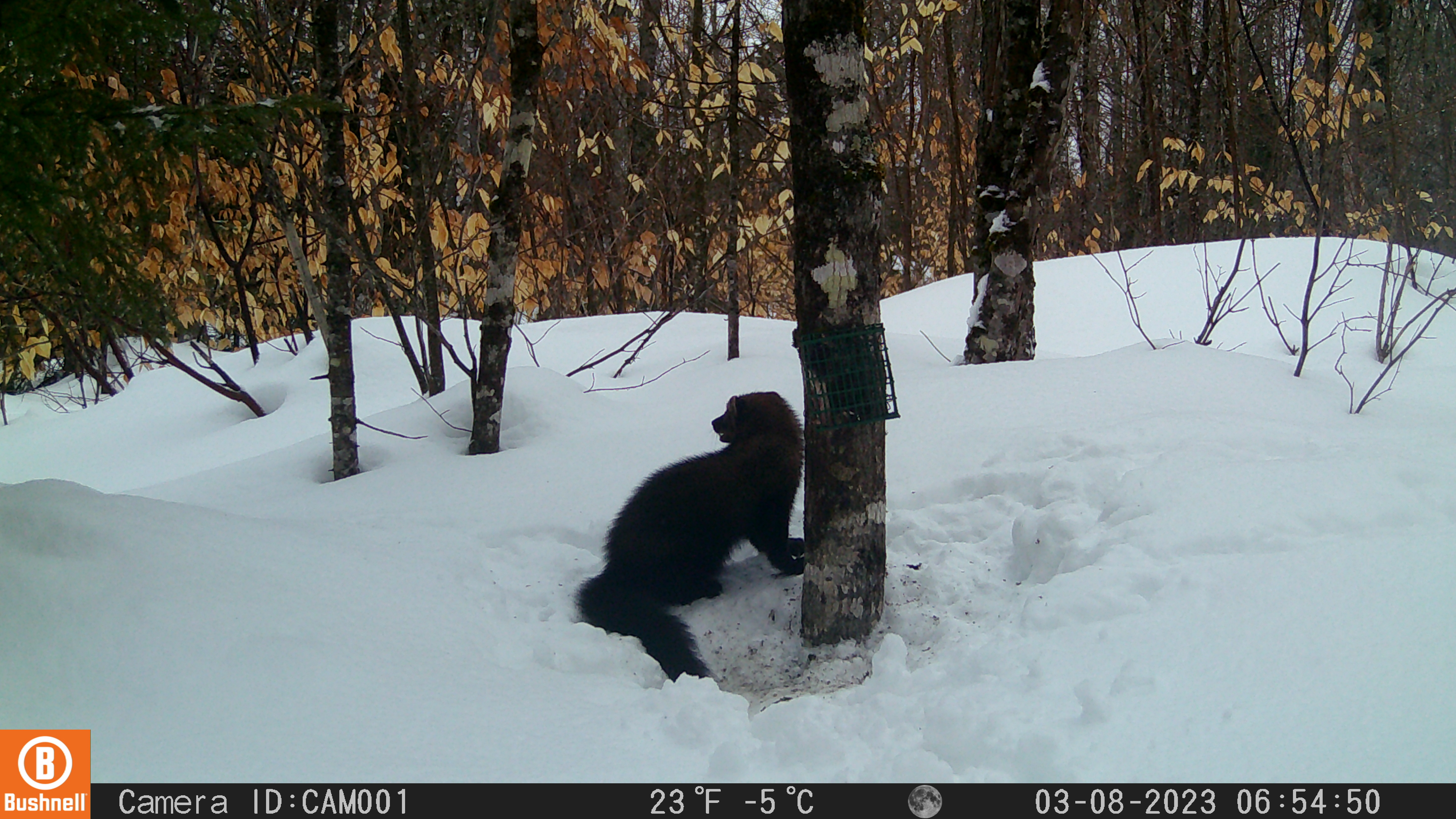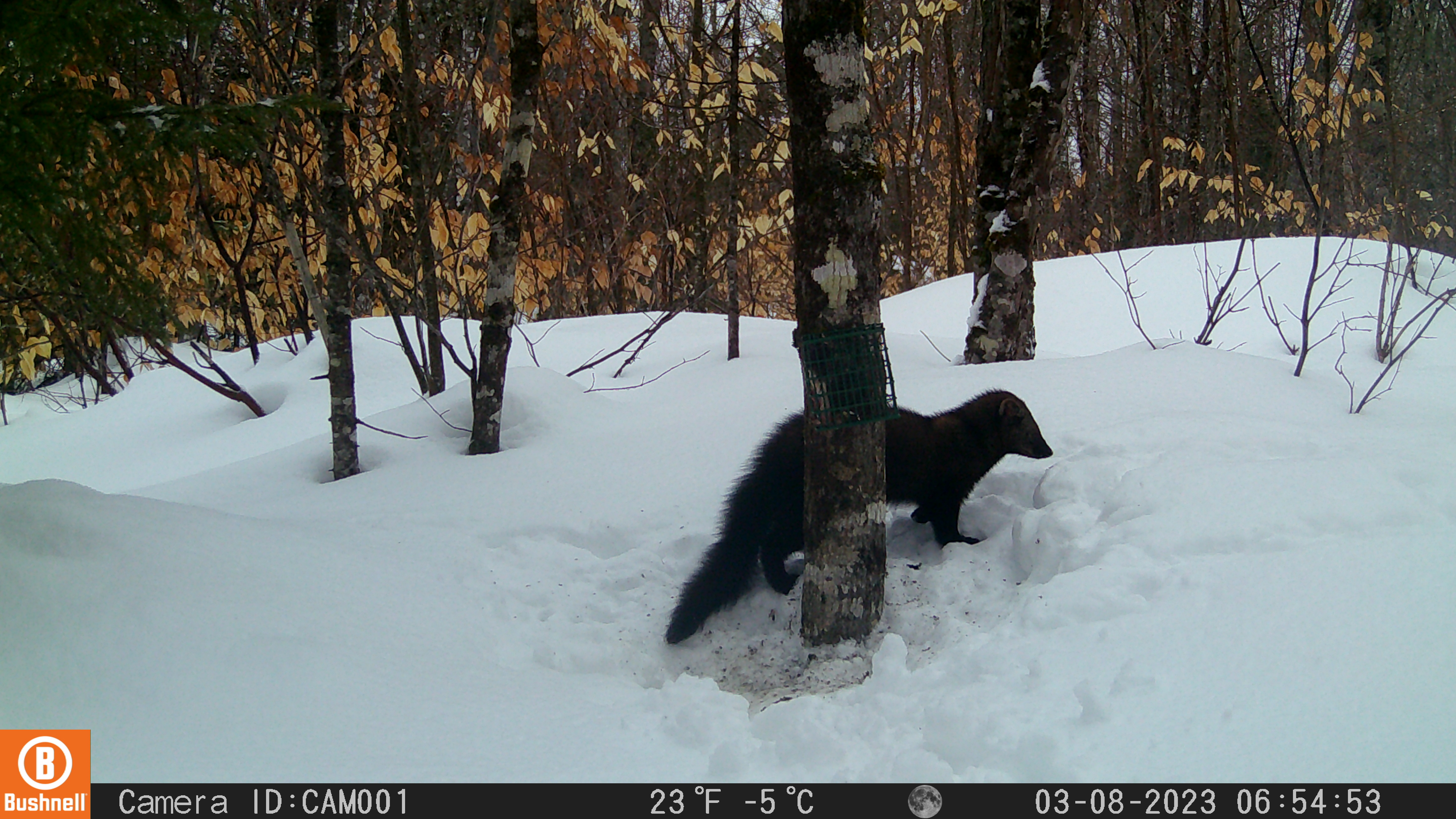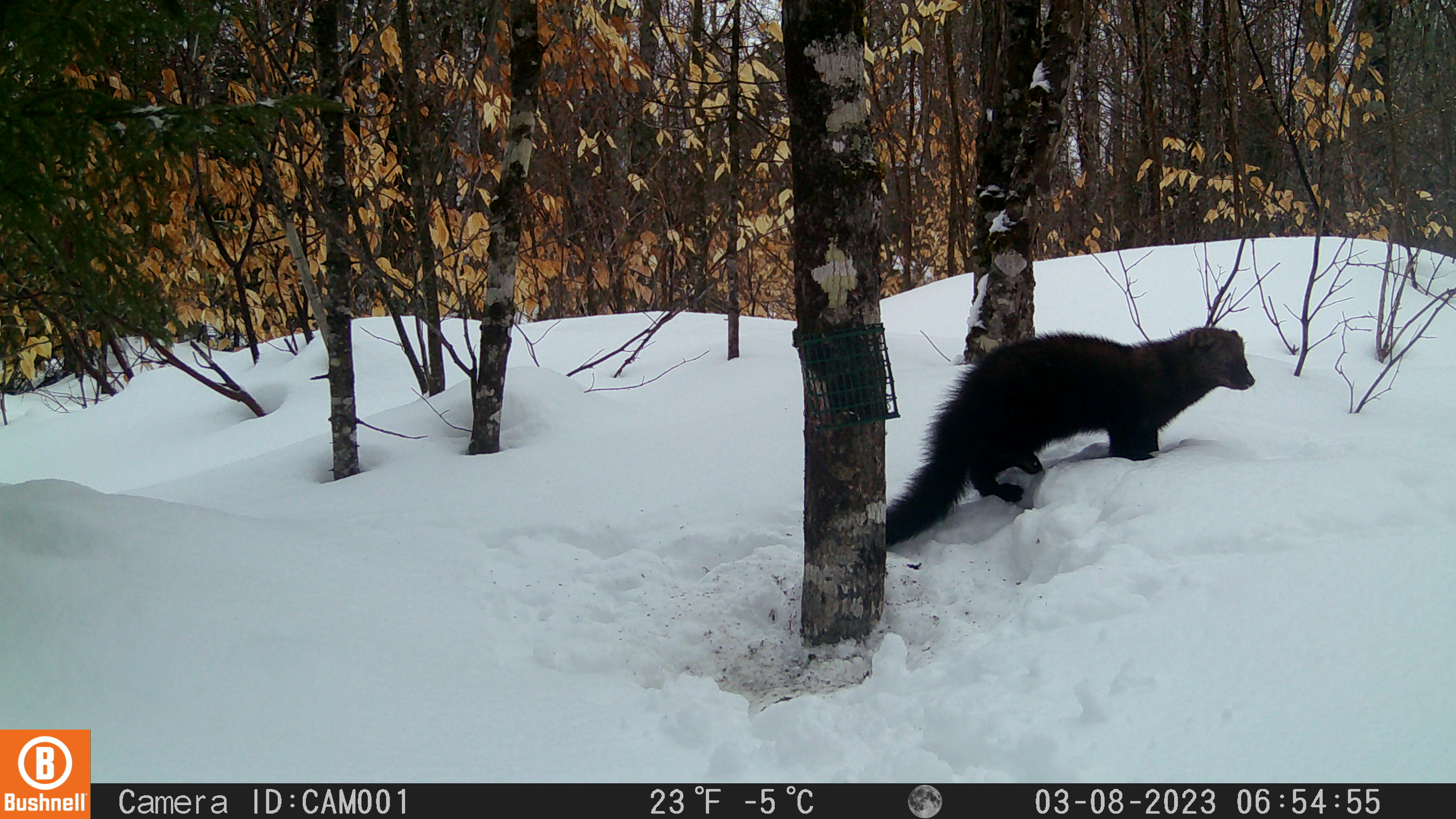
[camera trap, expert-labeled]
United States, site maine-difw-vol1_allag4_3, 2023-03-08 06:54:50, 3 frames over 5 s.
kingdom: Animalia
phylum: Chordata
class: Mammalia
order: Carnivora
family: Mustelidae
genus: Pekania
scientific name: Pekania pennanti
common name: fisher